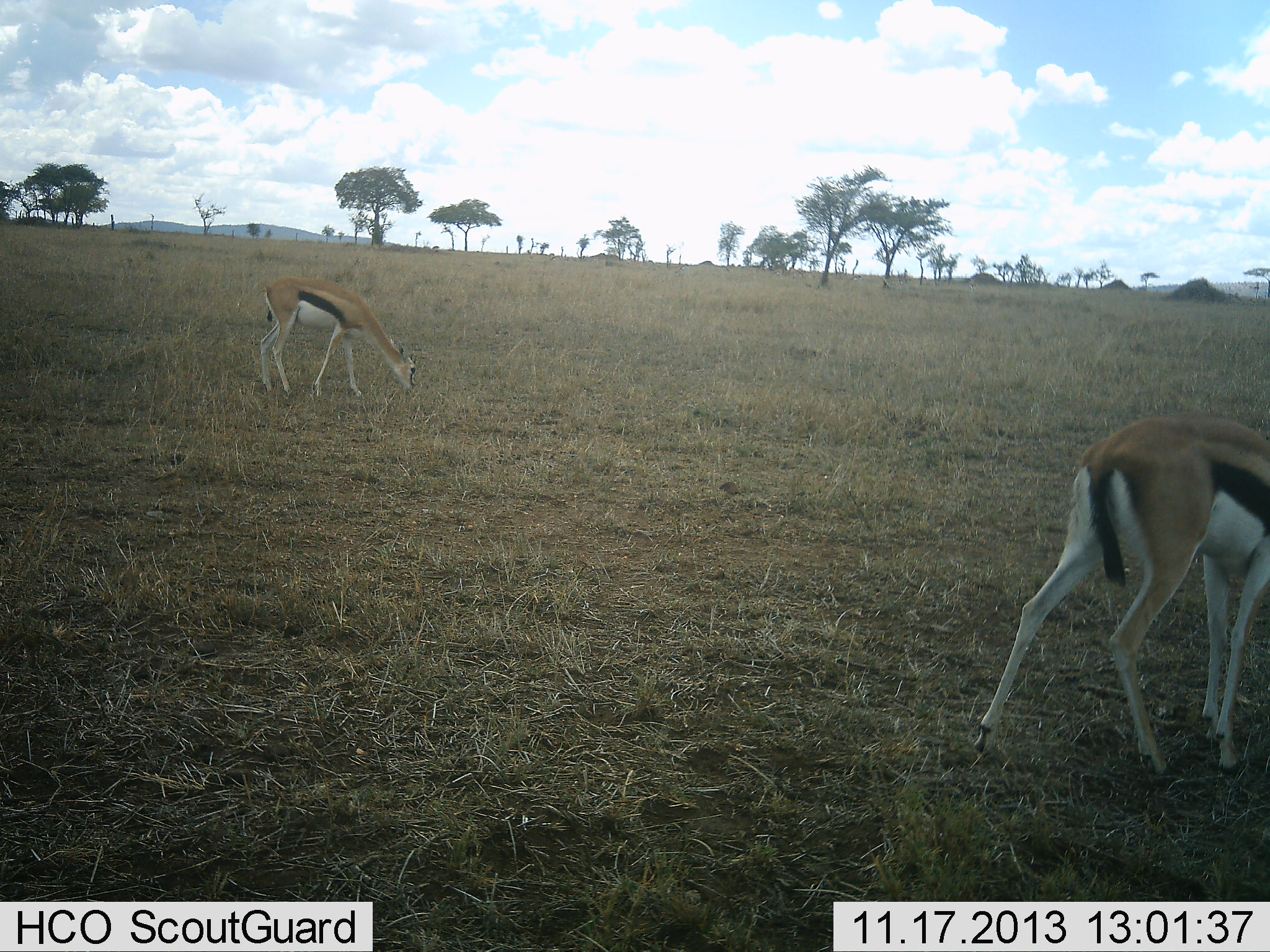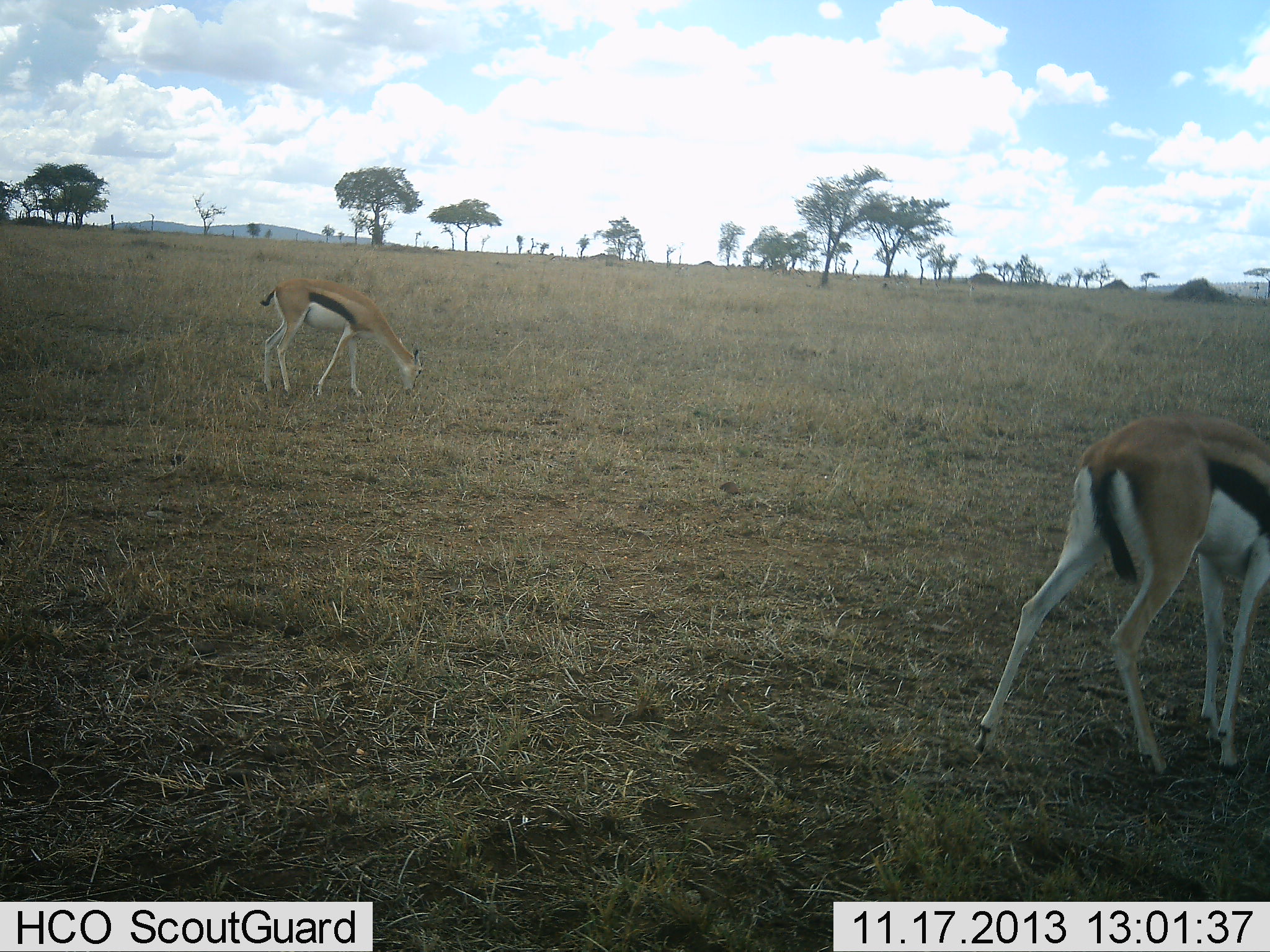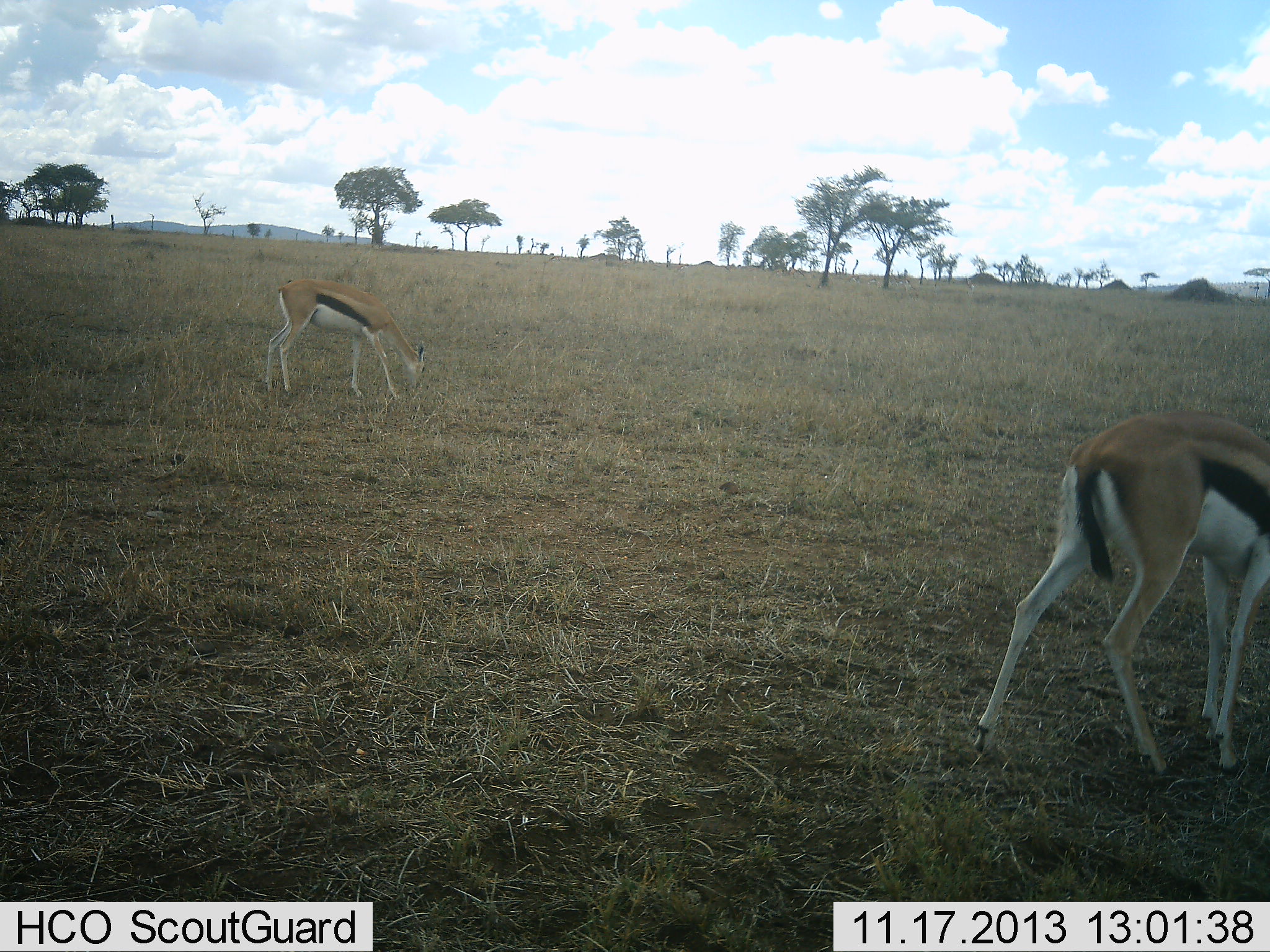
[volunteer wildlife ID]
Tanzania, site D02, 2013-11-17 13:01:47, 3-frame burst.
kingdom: Animalia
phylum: Chordata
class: Mammalia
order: Artiodactyla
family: Bovidae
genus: Eudorcas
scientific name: Eudorcas thomsonii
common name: thomson's gazelle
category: gazellethomsons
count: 2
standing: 23%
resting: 0%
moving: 10%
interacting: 0%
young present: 3%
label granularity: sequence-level